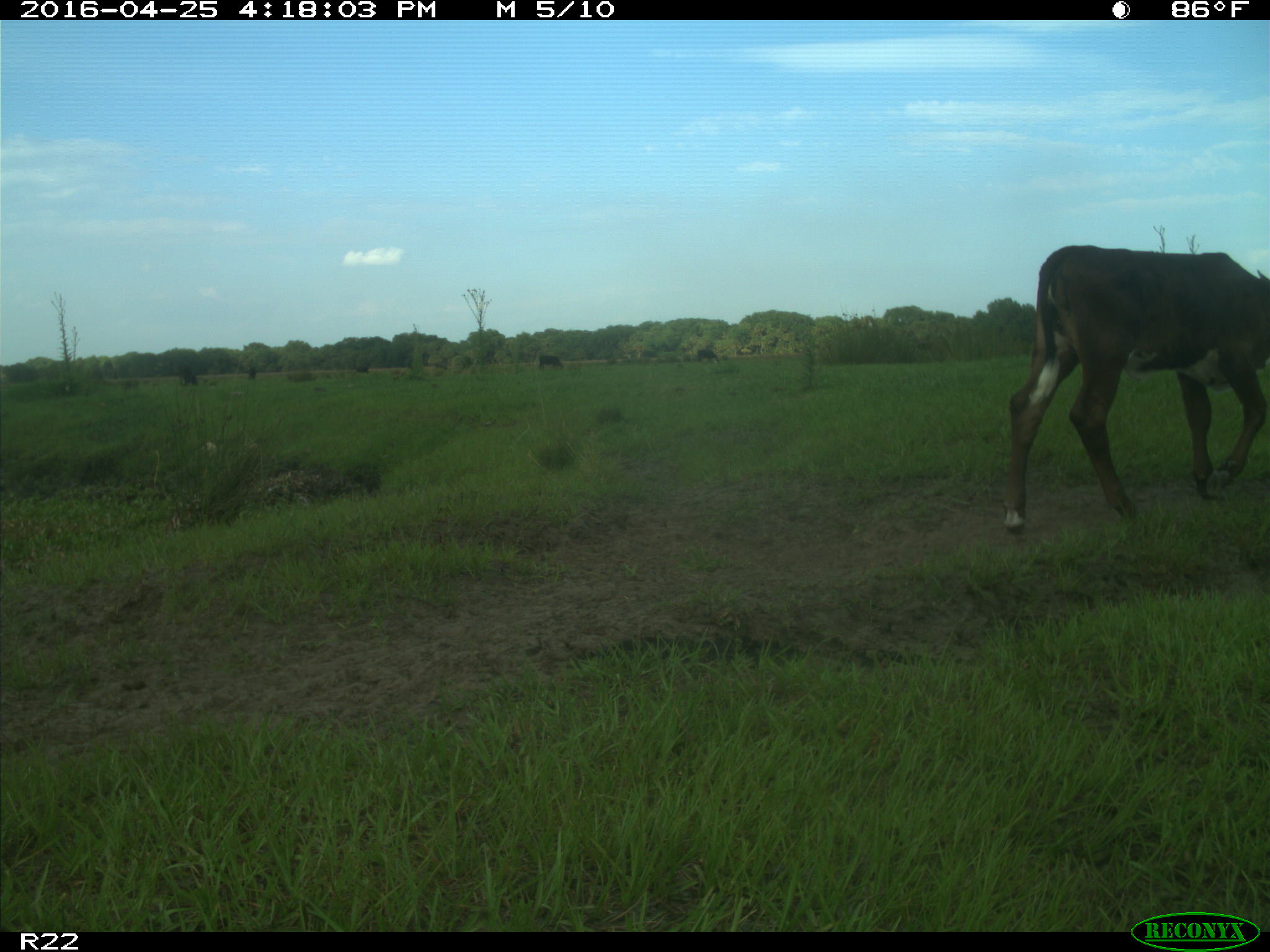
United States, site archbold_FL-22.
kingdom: Animalia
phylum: Chordata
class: Mammalia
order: Artiodactyla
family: Bovidae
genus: Bos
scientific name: Bos taurus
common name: domestic cow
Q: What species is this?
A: Bos taurus (domestic cow).